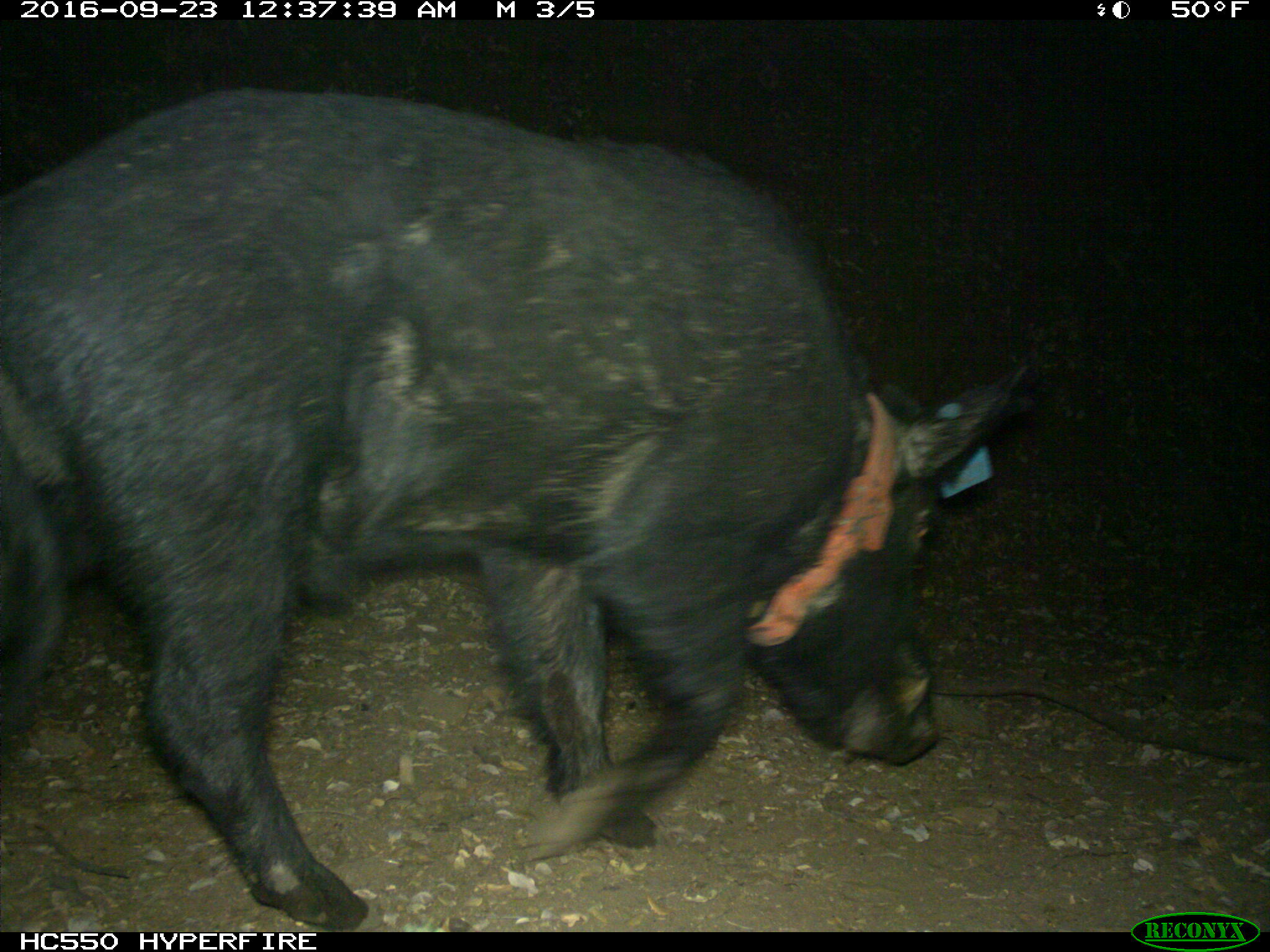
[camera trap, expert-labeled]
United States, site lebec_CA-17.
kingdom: Animalia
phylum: Chordata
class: Mammalia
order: Artiodactyla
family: Suidae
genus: Sus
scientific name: Sus scrofa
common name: wild boar